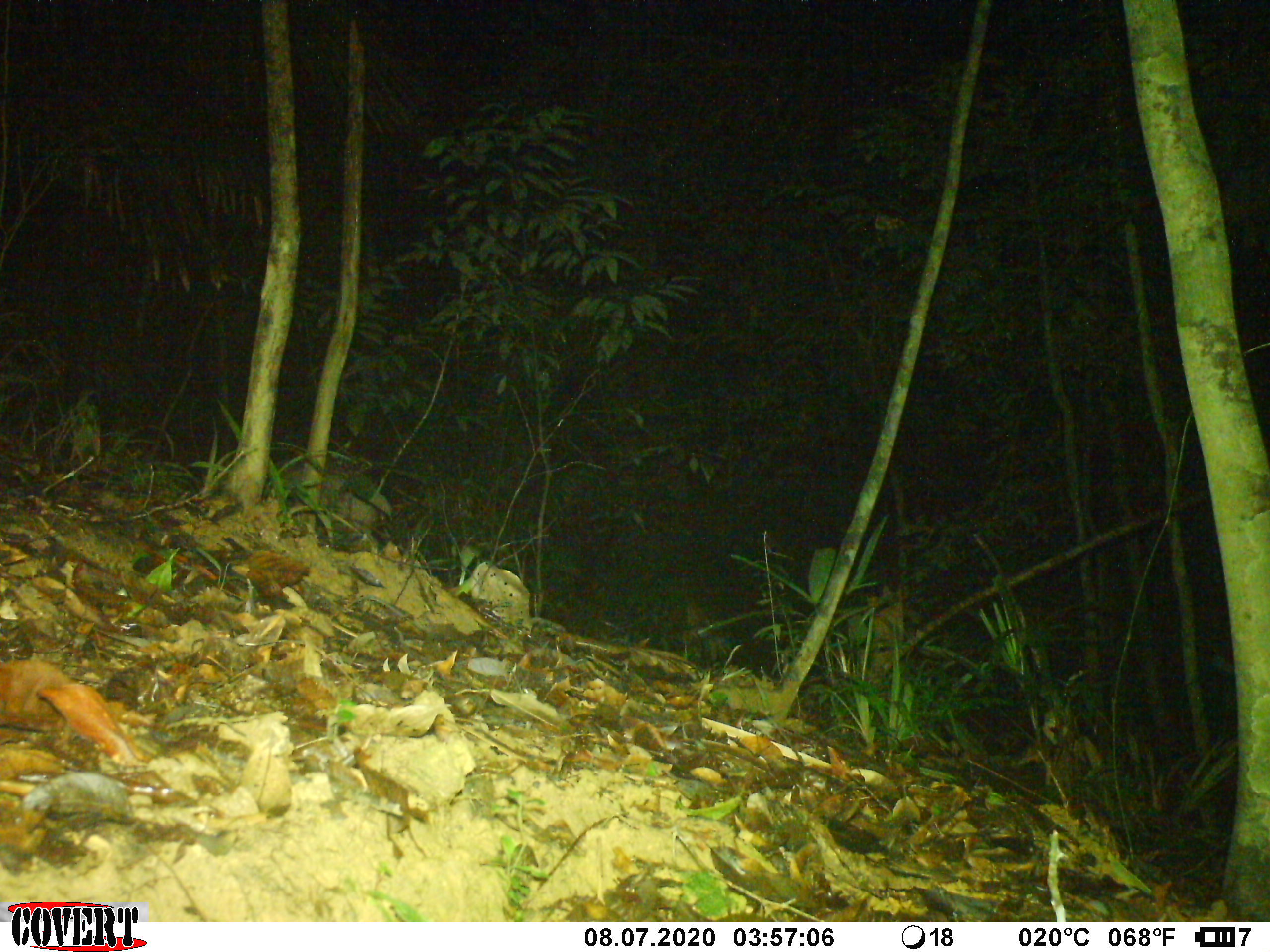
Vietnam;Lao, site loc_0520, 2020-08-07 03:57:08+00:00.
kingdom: Animalia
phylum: Chordata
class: Mammalia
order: Artiodactyla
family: Suidae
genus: Sus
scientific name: Sus scrofa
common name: eurasian wild pig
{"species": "eurasian wild pig (Sus scrofa)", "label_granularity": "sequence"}